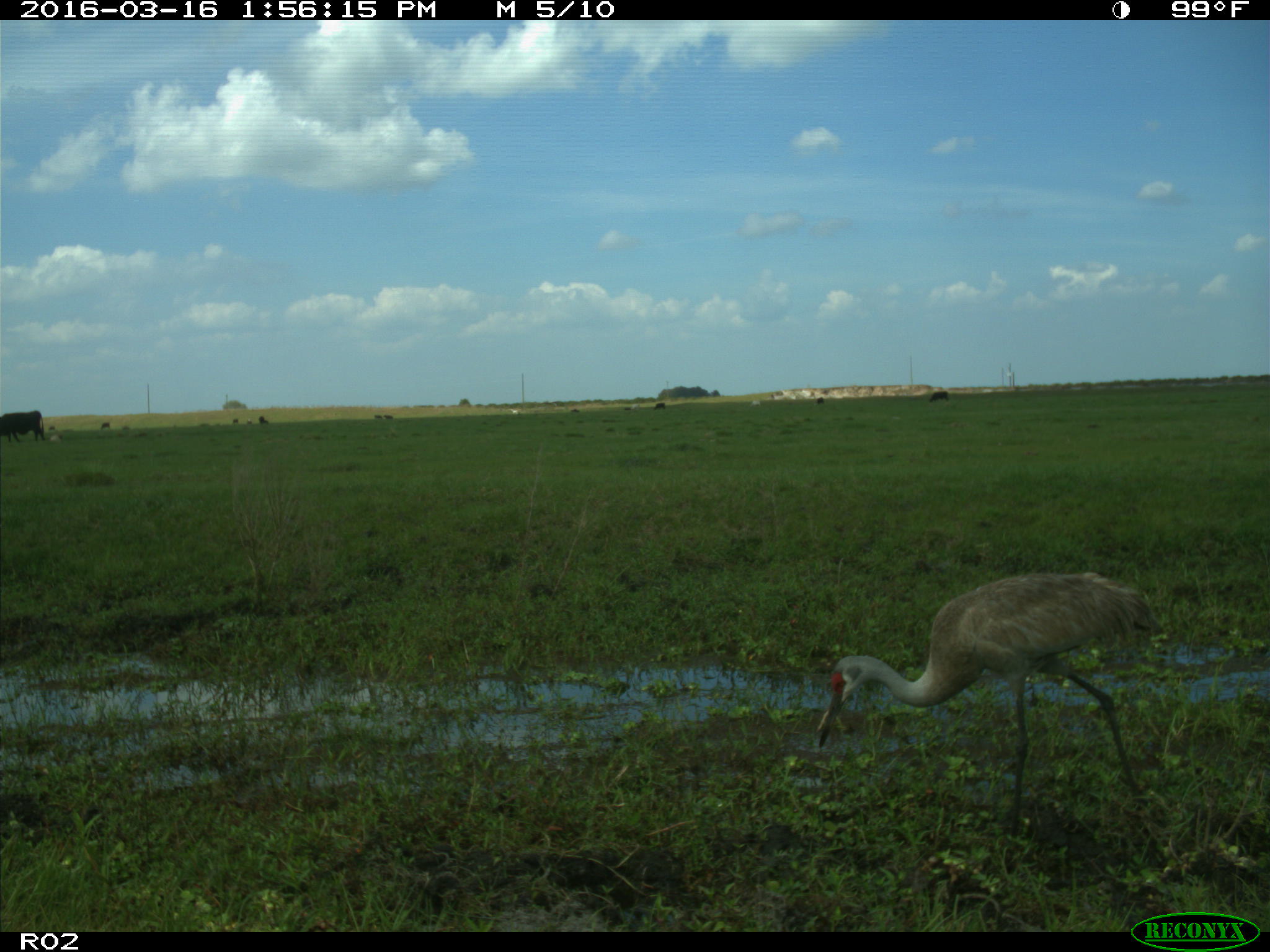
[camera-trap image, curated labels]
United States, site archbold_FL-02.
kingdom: Animalia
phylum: Chordata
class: Mammalia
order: Artiodactyla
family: Bovidae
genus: Bos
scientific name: Bos taurus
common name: domestic cow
Bos taurus (domestic cow).